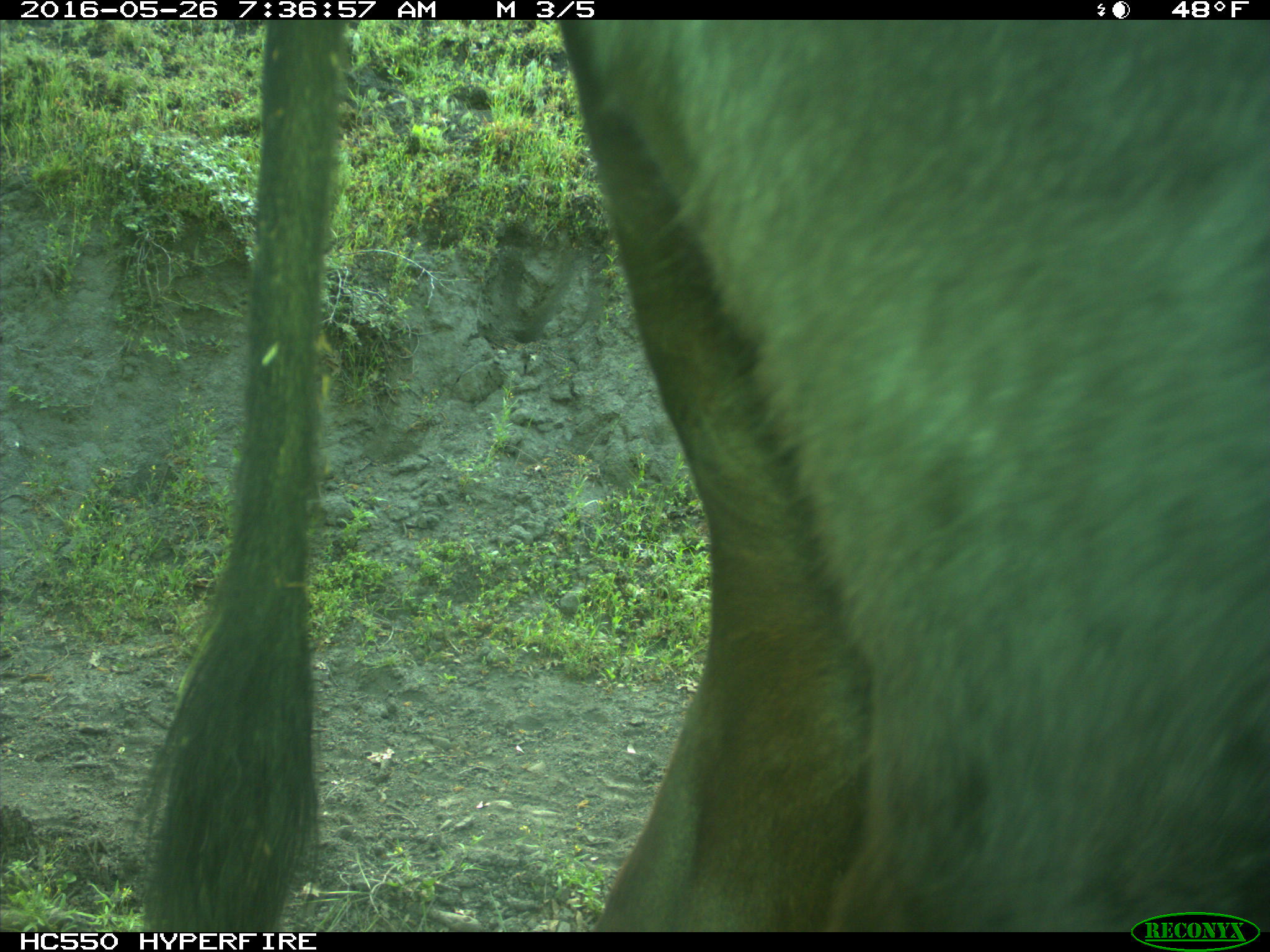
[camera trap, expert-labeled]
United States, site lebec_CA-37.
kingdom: Animalia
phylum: Chordata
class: Mammalia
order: Artiodactyla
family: Bovidae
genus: Bos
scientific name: Bos taurus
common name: domestic cow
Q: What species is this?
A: Bos taurus (domestic cow).